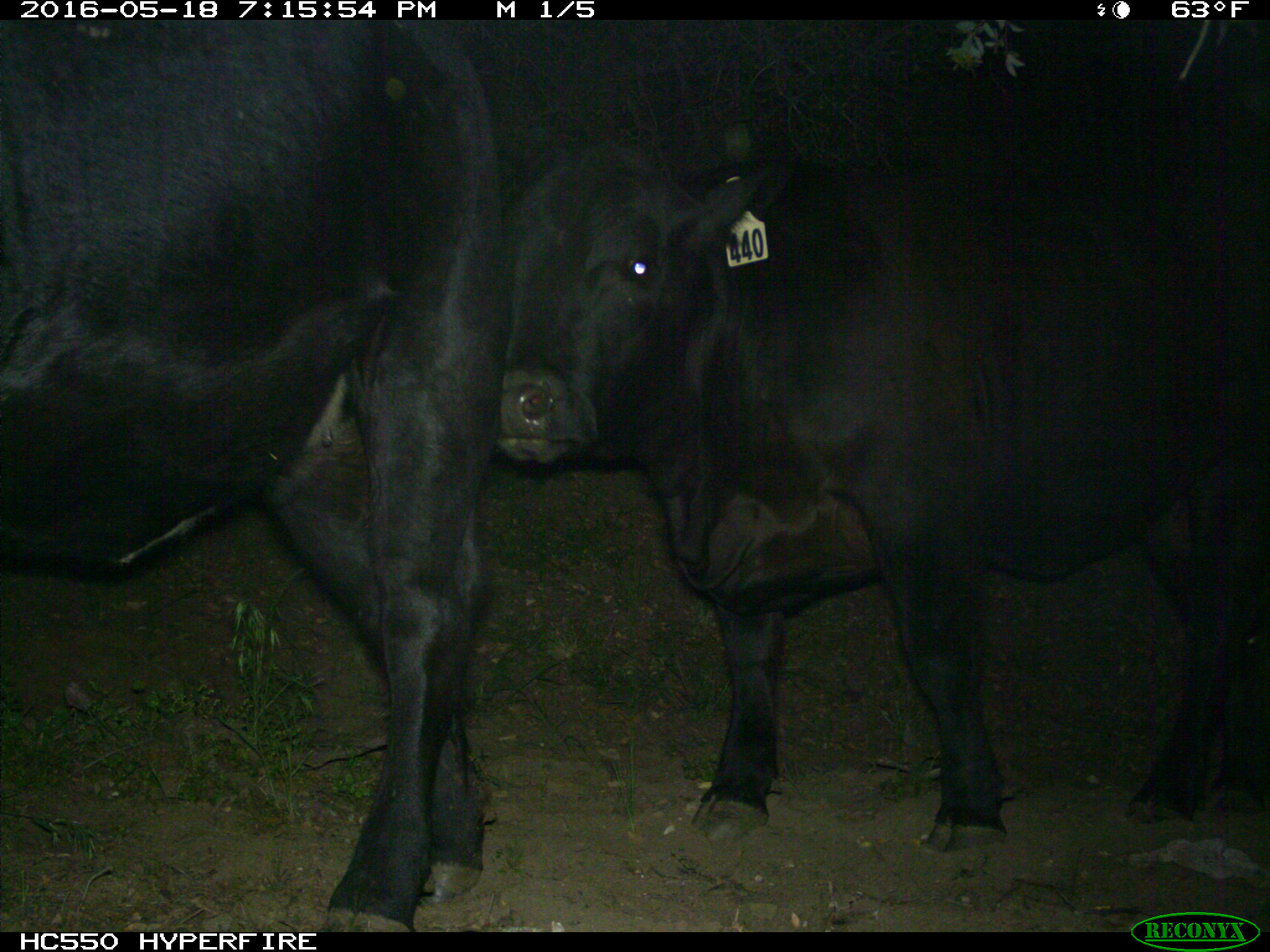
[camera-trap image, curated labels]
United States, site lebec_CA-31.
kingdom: Animalia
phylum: Chordata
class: Mammalia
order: Artiodactyla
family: Bovidae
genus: Bos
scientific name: Bos taurus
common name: domestic cow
Bos taurus (domestic cow).